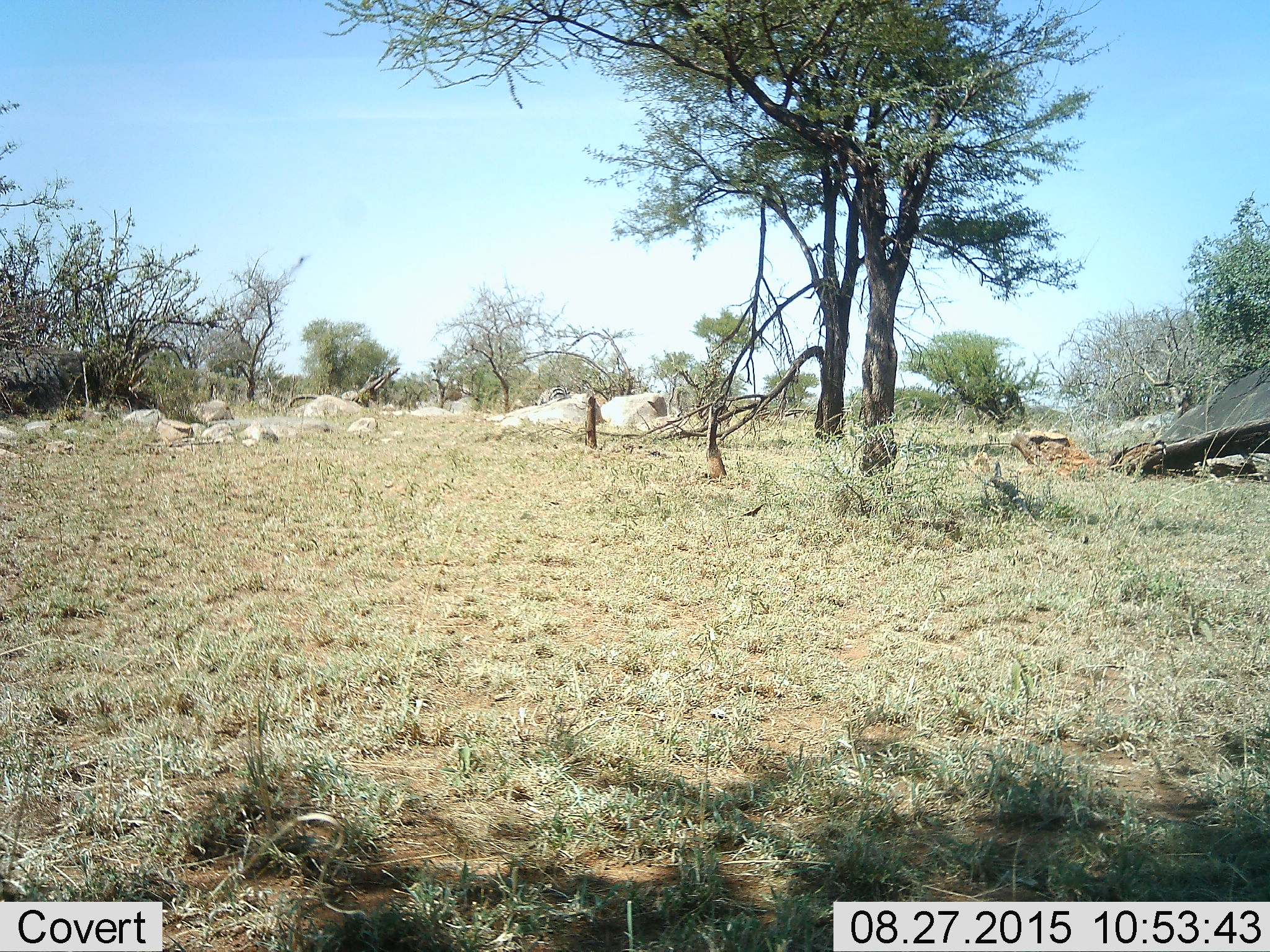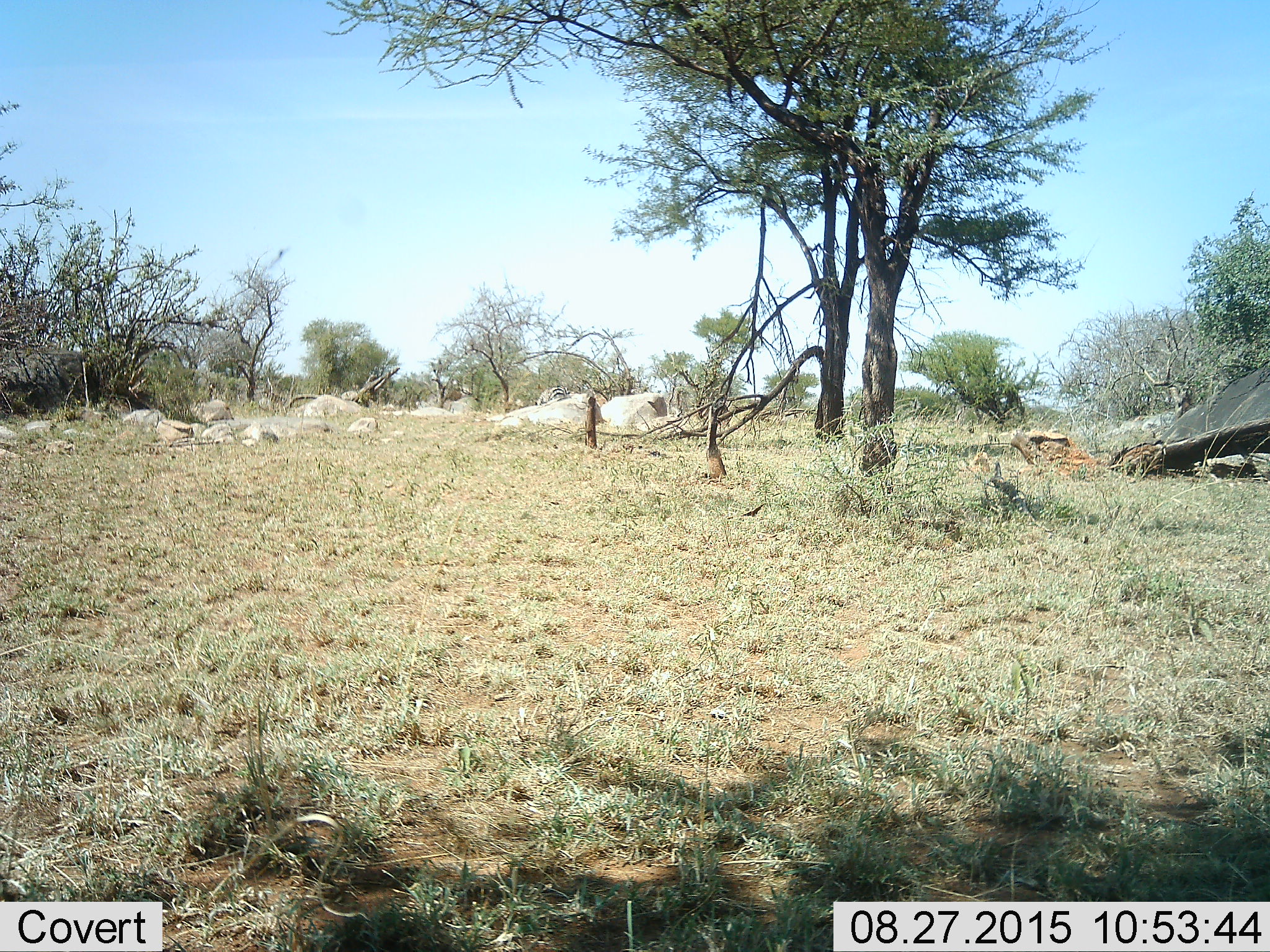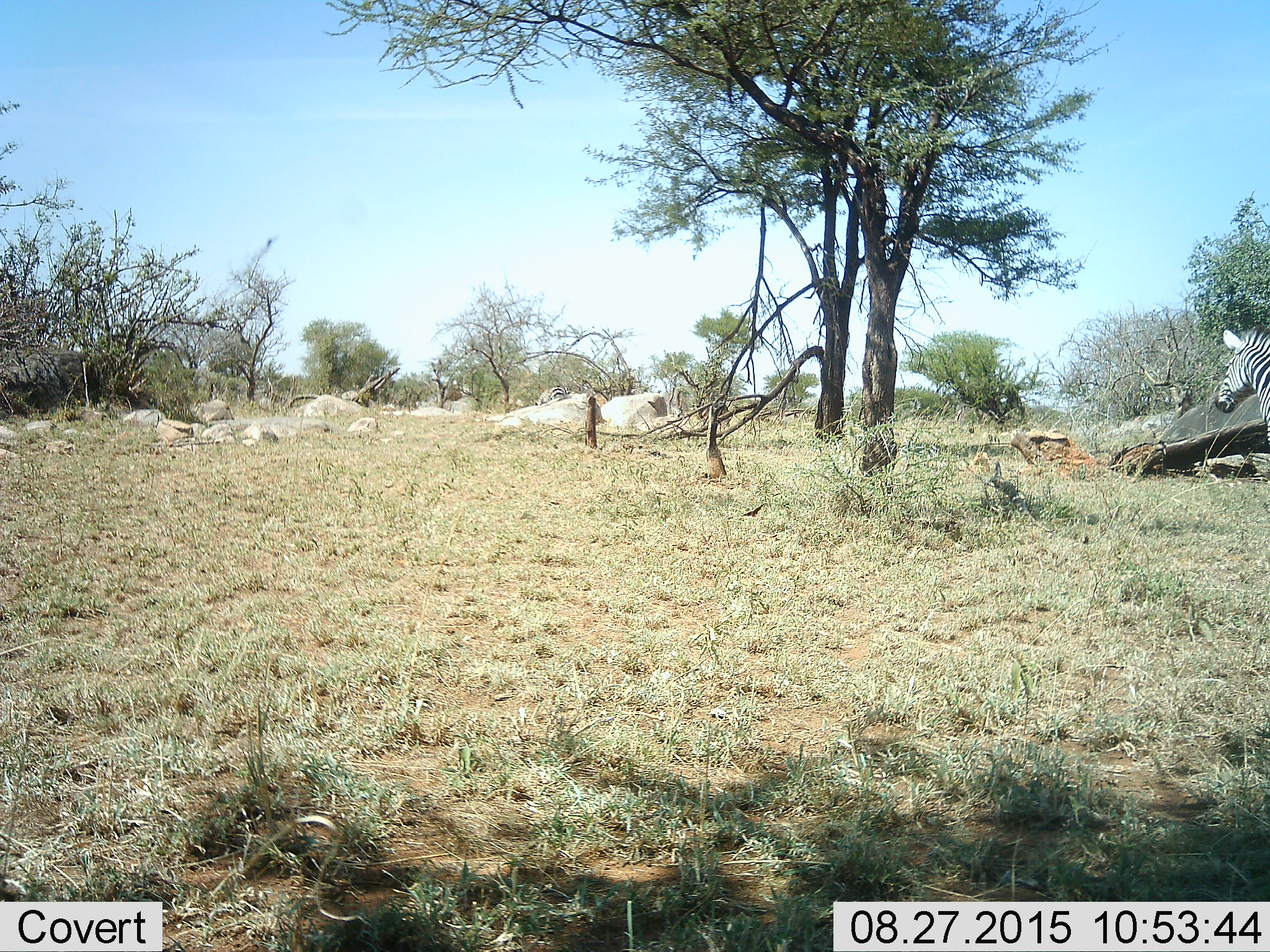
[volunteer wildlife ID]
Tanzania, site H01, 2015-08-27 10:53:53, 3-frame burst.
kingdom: Animalia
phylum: Chordata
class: Mammalia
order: Perissodactyla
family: Equidae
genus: Equus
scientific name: Equus quagga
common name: plains zebra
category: zebra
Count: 1.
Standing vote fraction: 22%.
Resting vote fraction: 0%.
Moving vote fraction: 100%.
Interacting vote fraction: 0%.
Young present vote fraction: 0%.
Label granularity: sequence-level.